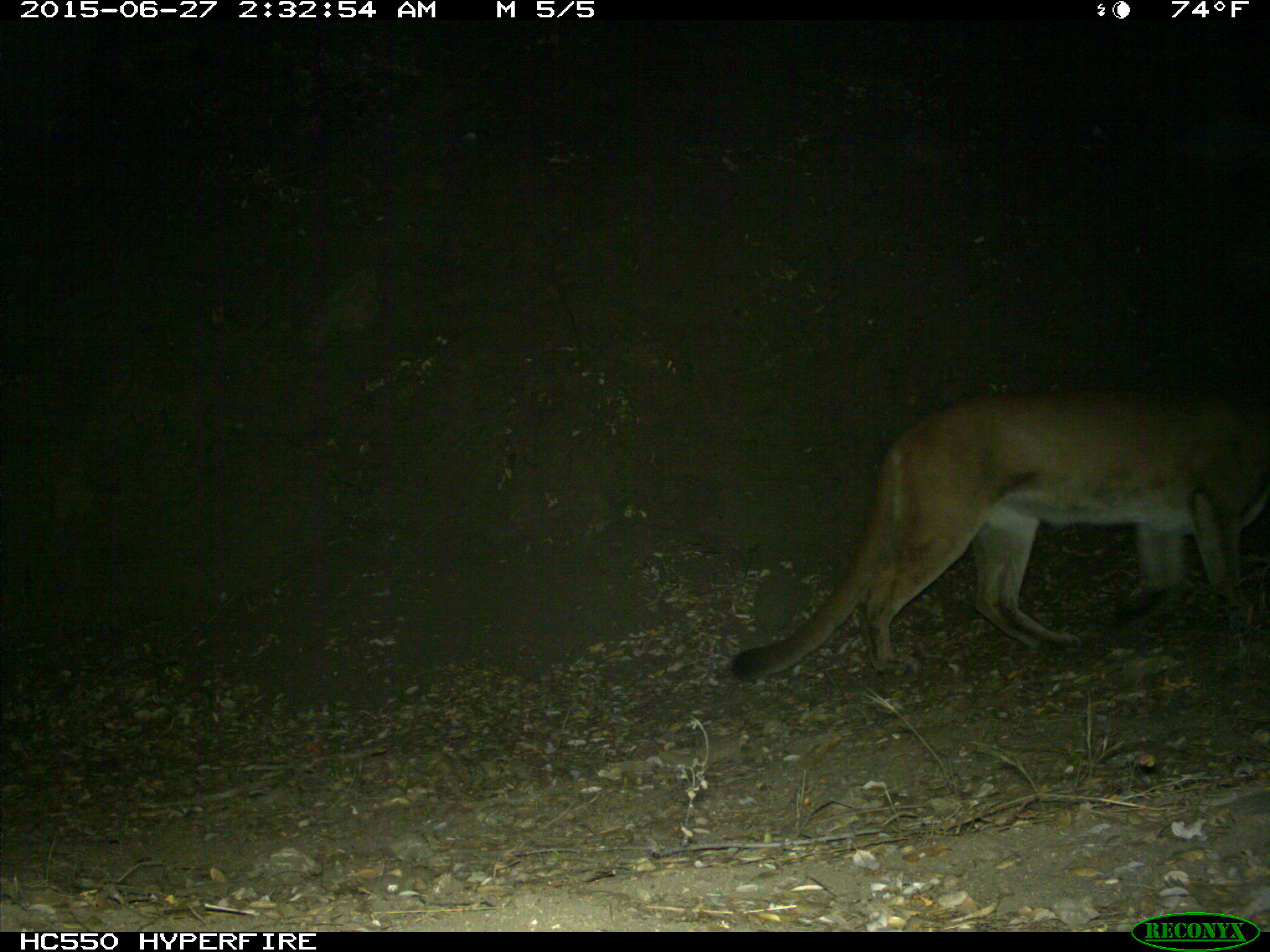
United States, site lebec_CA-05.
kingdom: Animalia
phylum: Chordata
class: Mammalia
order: Carnivora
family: Felidae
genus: Puma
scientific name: Puma concolor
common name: mountain lion